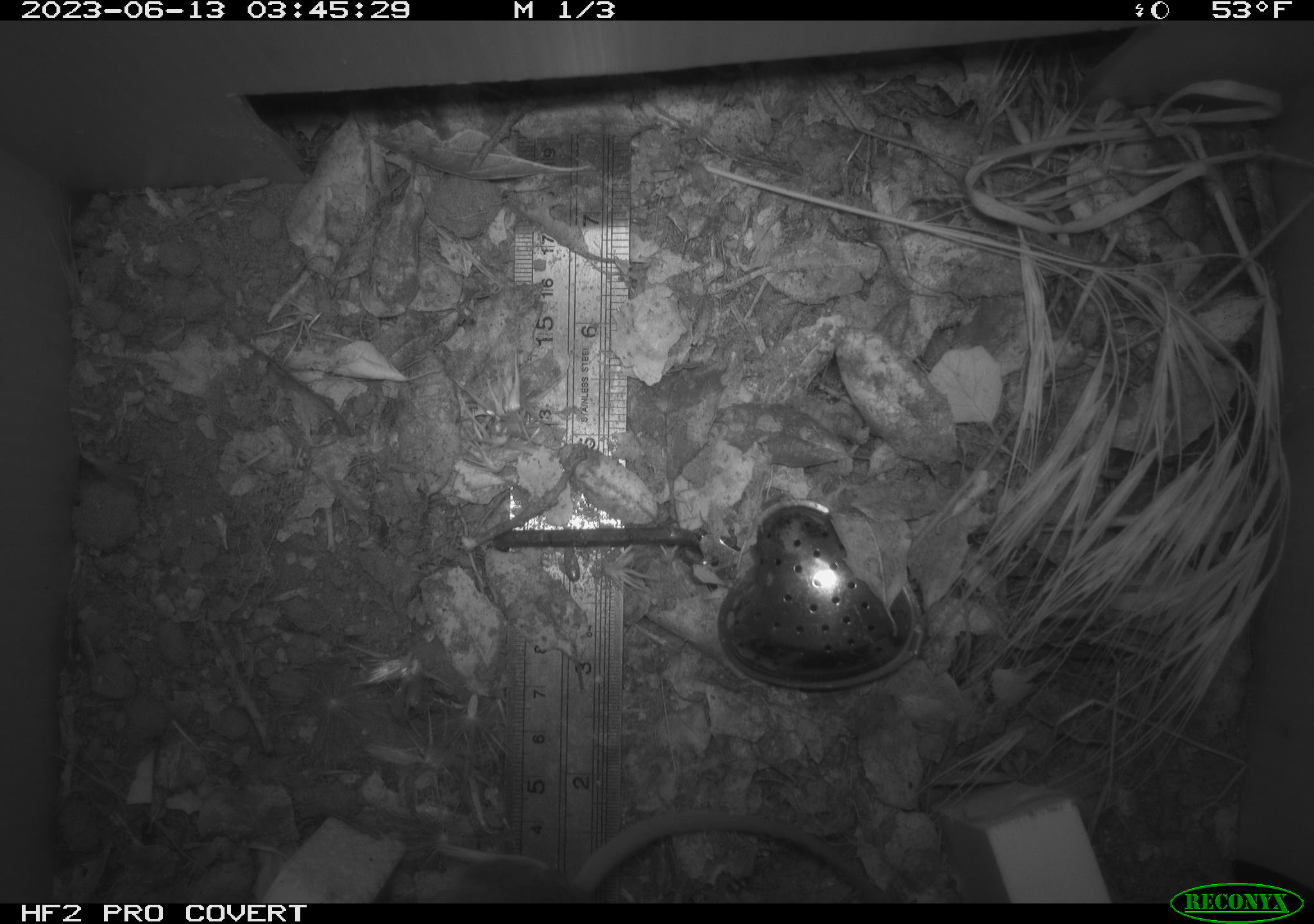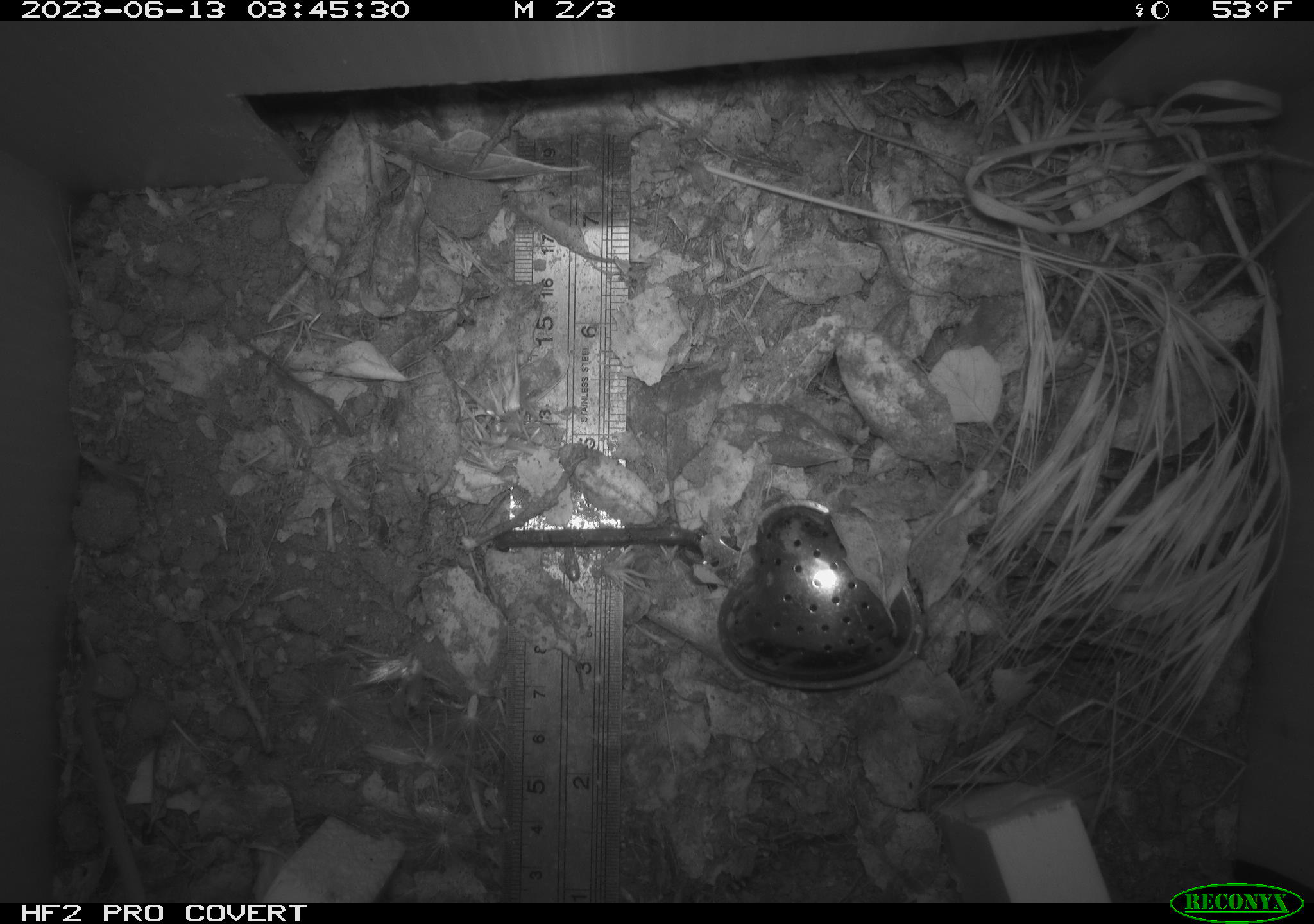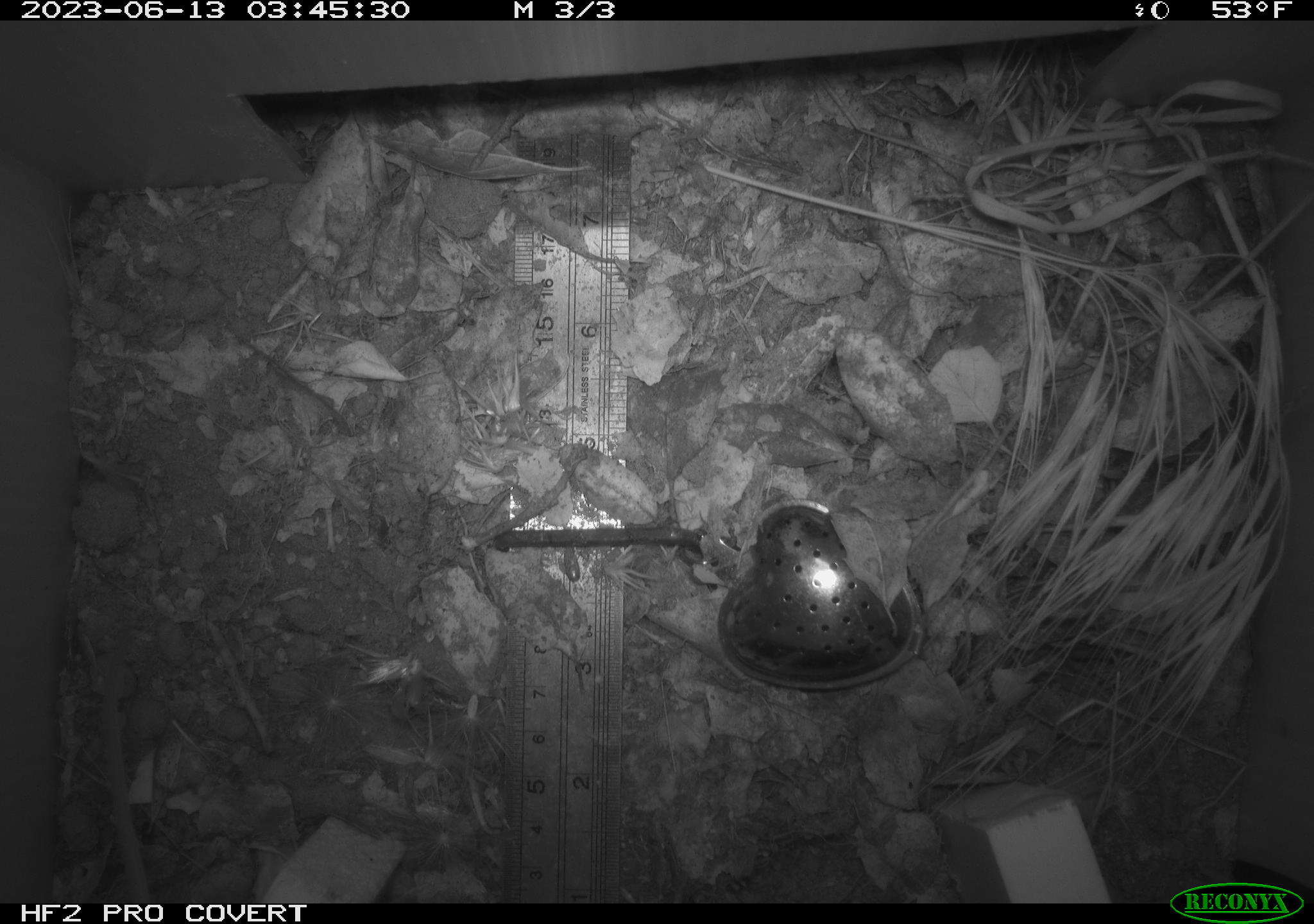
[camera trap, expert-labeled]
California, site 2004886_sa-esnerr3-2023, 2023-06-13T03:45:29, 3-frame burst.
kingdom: Animalia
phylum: Chordata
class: Mammalia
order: Rodentia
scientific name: Rodentia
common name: mouse species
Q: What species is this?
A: Mouse species (Rodentia).